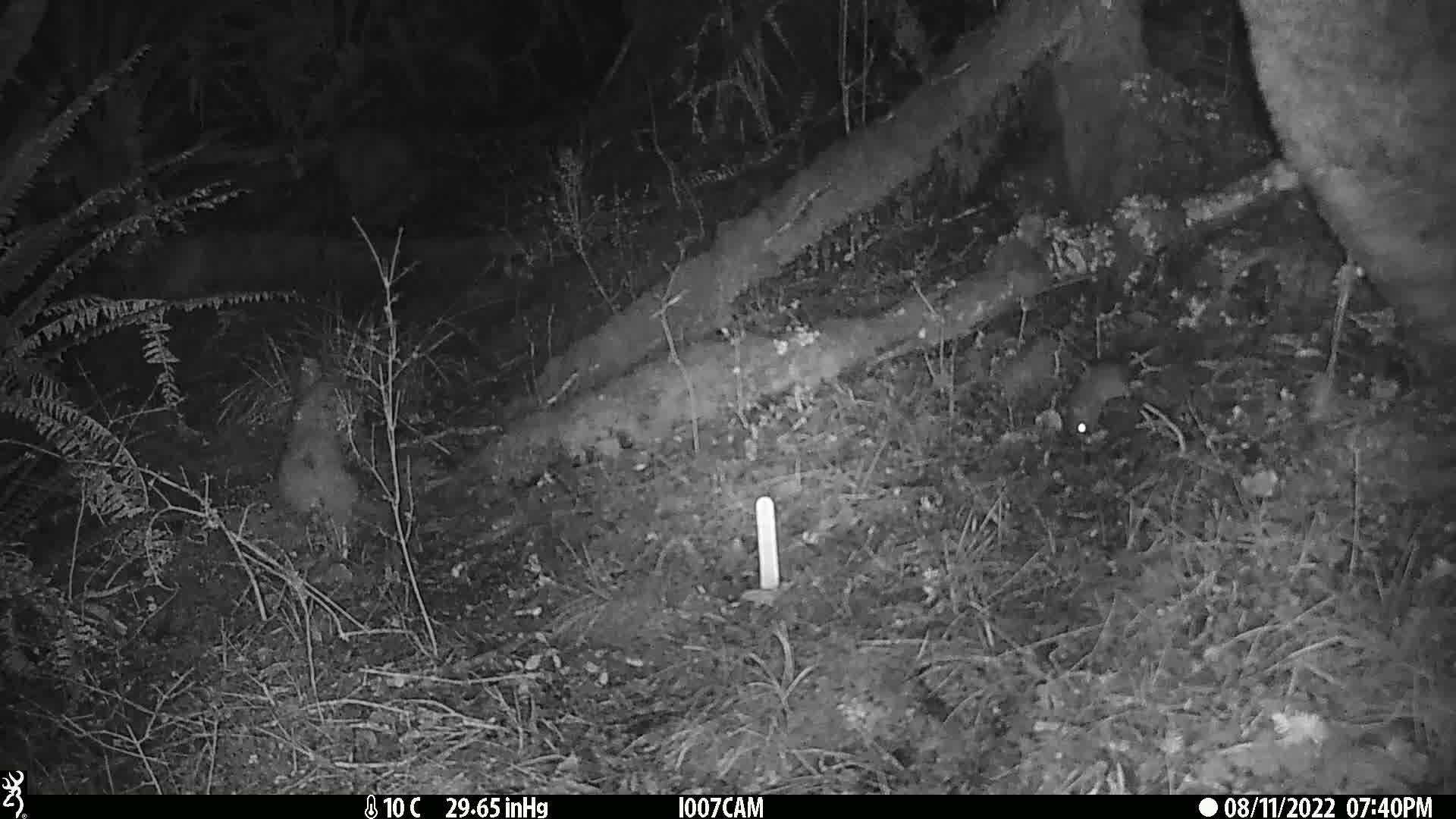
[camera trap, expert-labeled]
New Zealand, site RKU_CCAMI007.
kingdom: Animalia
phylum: Chordata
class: Mammalia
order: Rodentia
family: Muridae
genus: Rattus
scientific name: Rattus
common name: rat